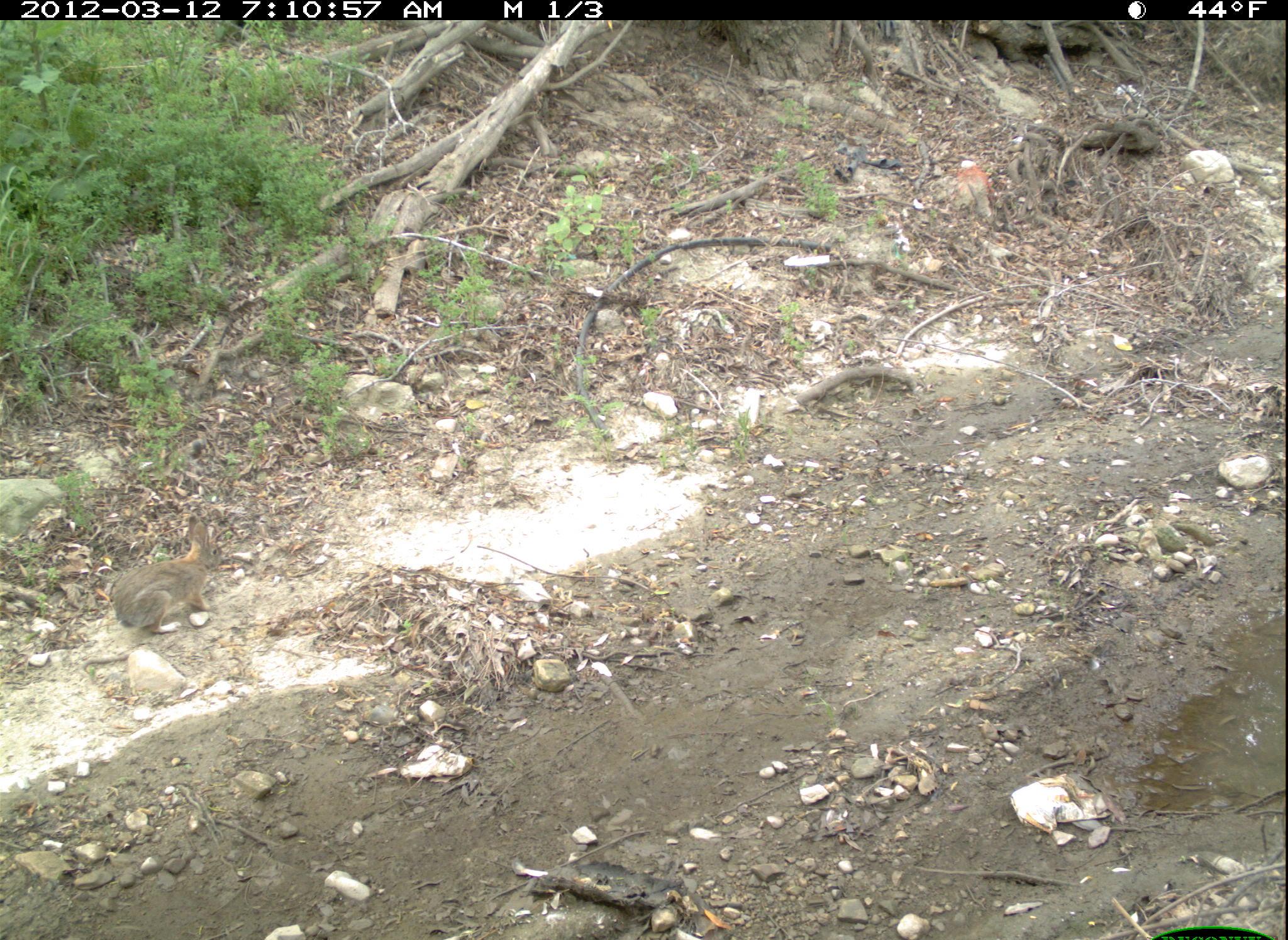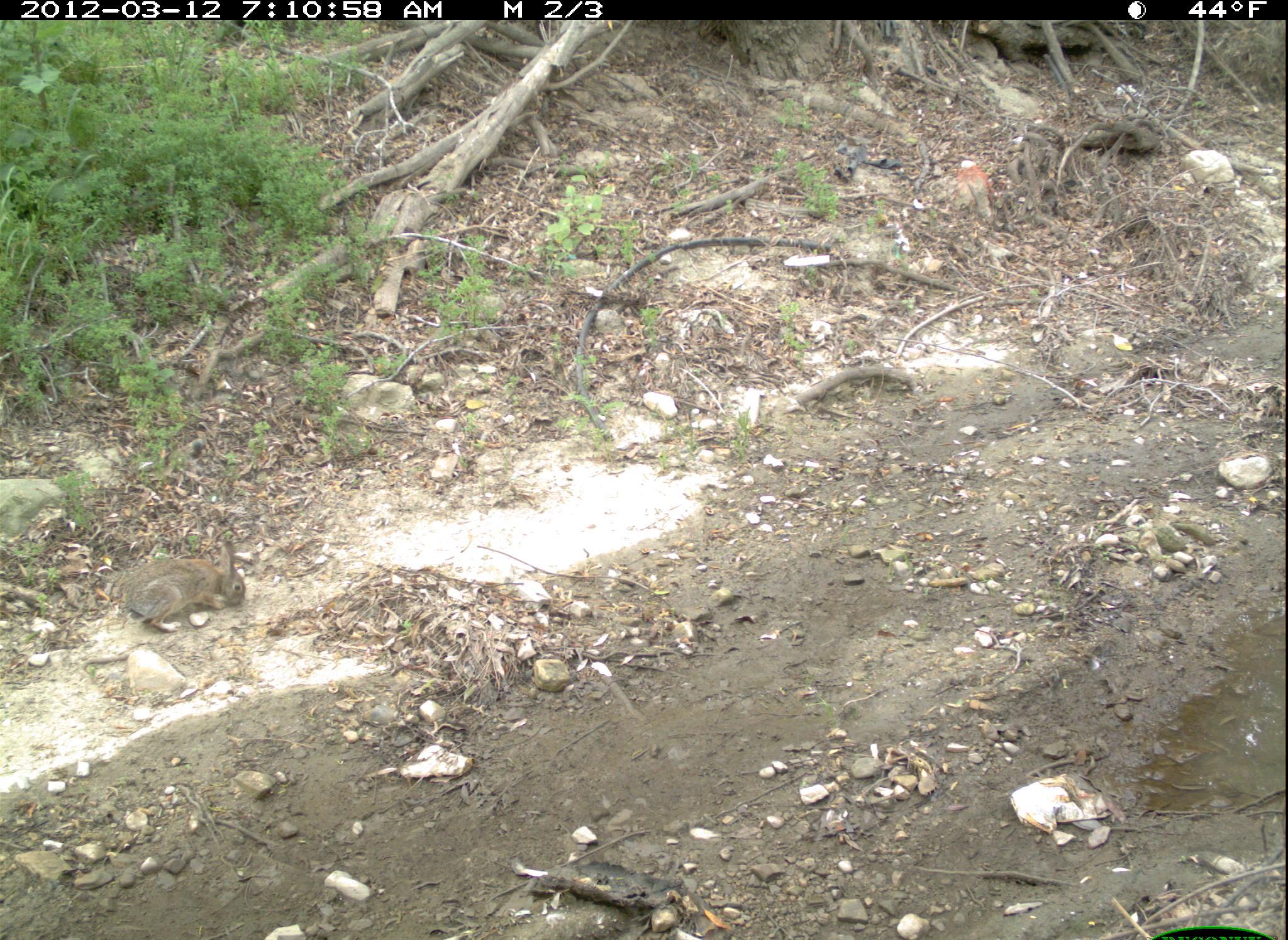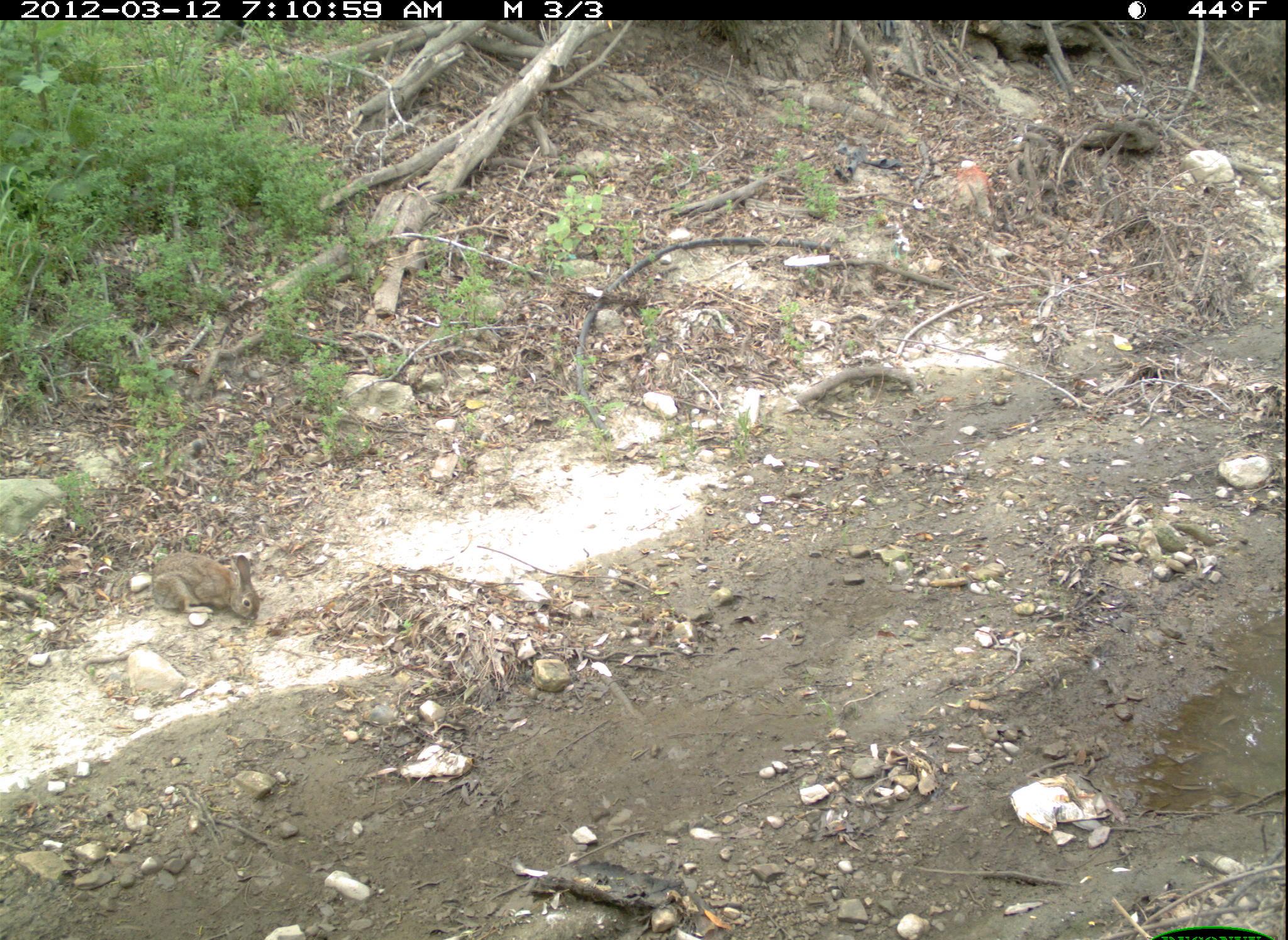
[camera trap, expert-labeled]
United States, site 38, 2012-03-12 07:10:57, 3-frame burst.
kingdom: Animalia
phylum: Chordata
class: Mammalia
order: Lagomorpha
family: Leporidae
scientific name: Leporidae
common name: rabbits and hares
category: rabbit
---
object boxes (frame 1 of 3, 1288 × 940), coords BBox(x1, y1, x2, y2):
rabbit: BBox(105, 512, 237, 644)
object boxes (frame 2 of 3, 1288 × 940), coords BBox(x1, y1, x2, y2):
rabbit: BBox(111, 530, 251, 635)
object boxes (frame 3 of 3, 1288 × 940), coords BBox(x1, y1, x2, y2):
rabbit: BBox(147, 536, 275, 652)